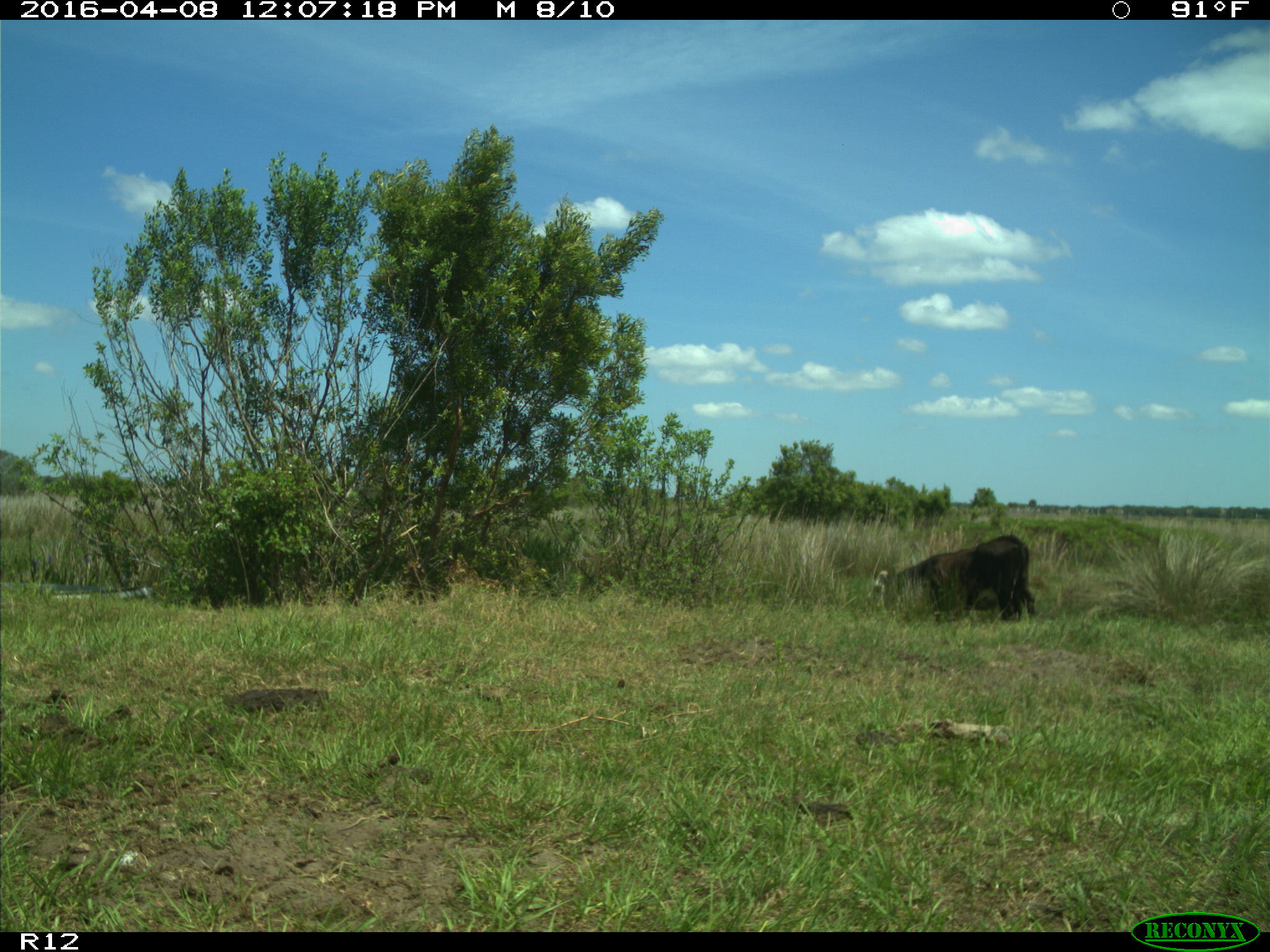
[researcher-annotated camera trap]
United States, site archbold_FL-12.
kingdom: Animalia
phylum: Chordata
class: Mammalia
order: Artiodactyla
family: Bovidae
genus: Bos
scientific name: Bos taurus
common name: domestic cow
Bos taurus (domestic cow).